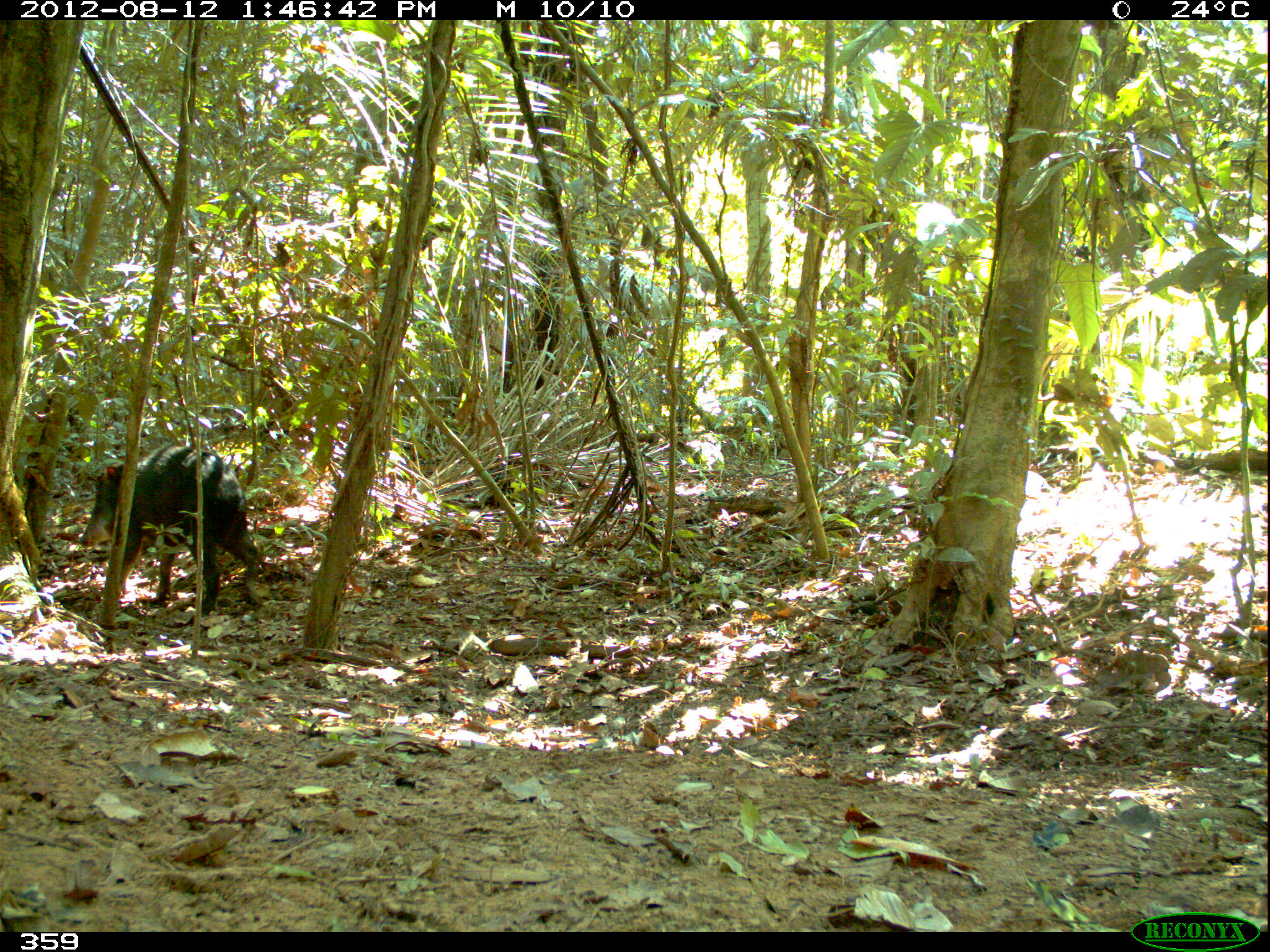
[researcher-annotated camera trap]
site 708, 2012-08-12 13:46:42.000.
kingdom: Animalia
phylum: Chordata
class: Mammalia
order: Artiodactyla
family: Tayassuidae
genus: Tayassu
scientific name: Tayassu pecari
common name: white-lipped peccary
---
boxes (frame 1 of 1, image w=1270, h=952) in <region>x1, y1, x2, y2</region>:
tayassu pecari: <region>76, 445, 263, 619</region>